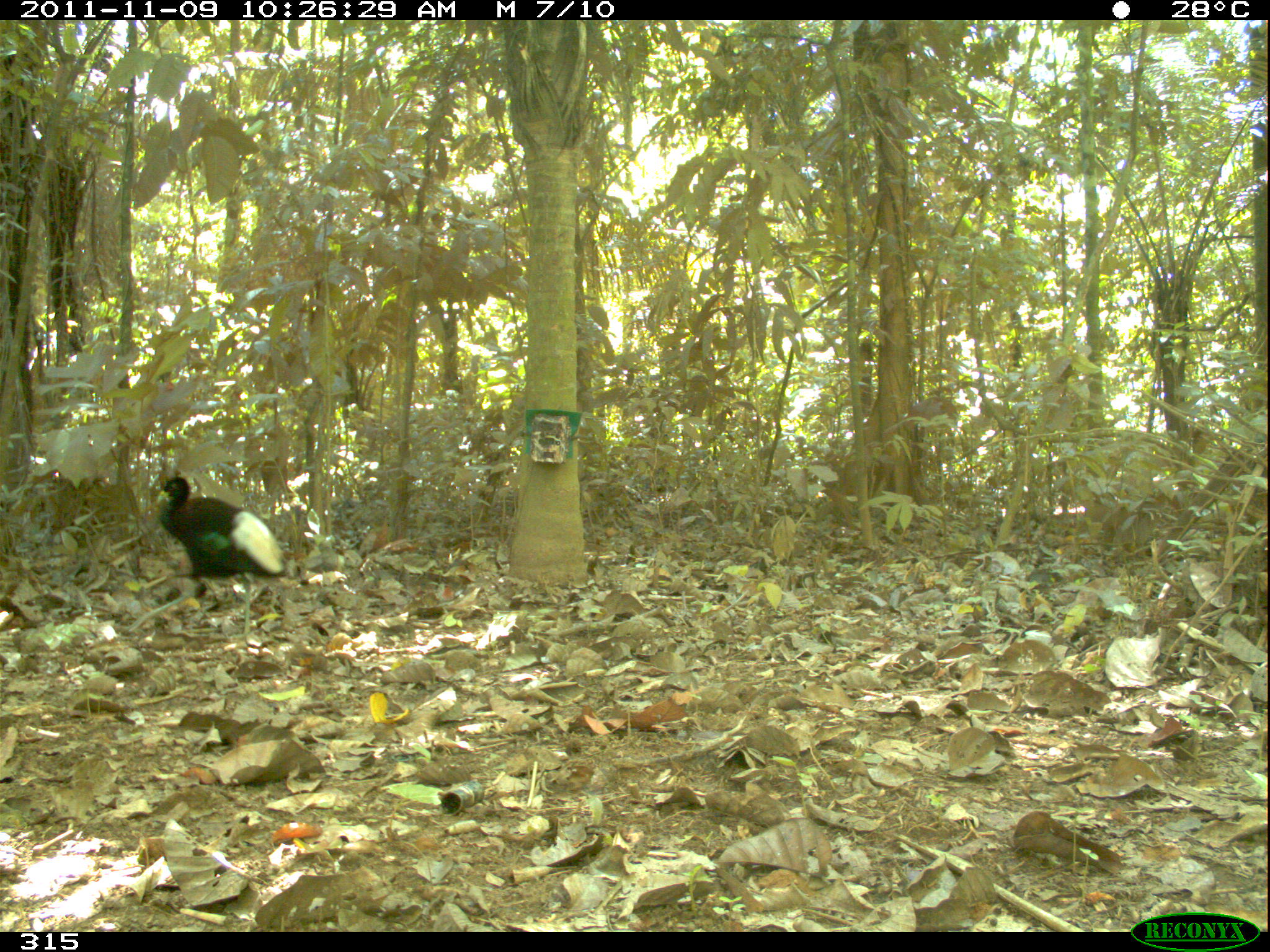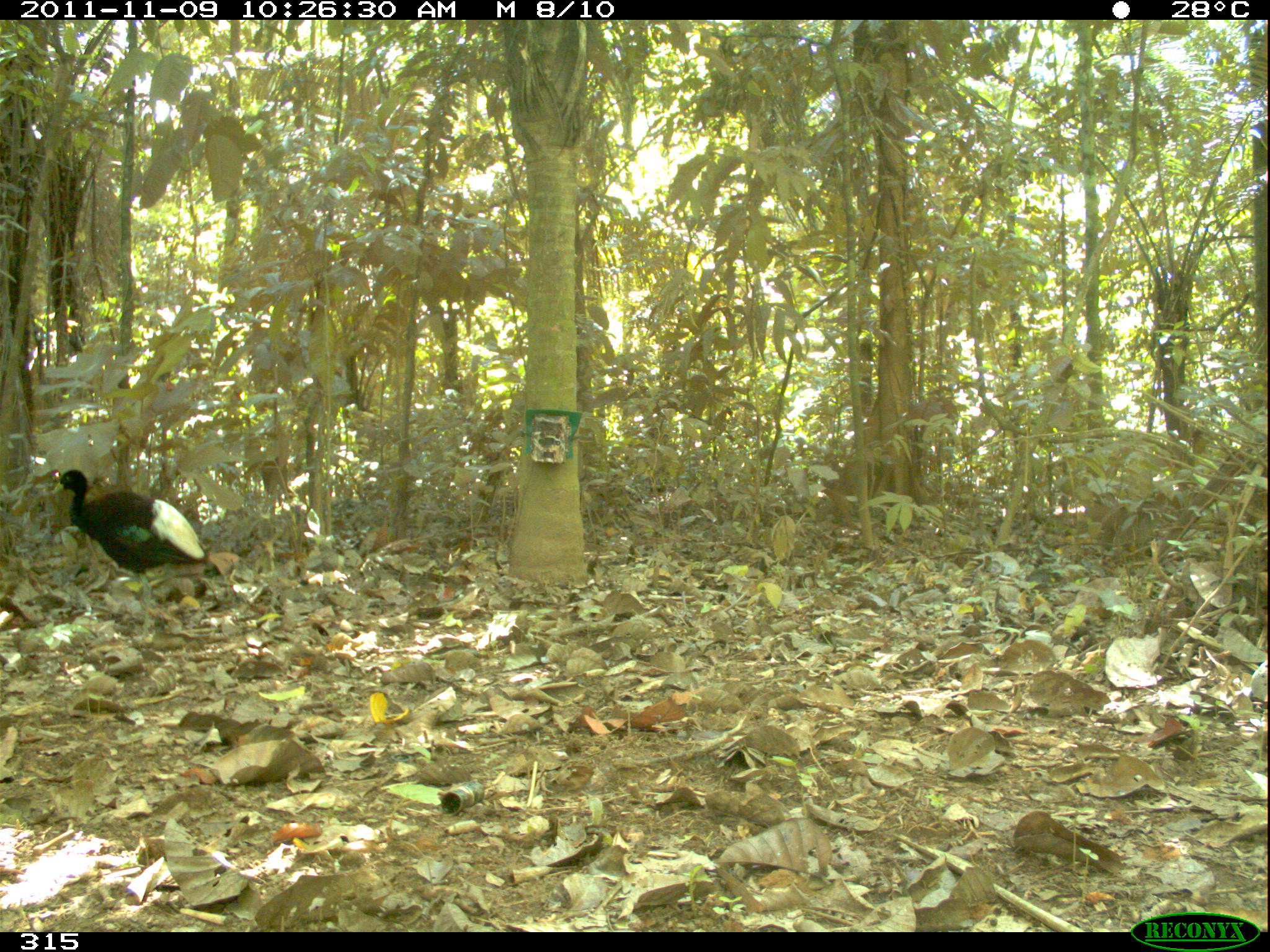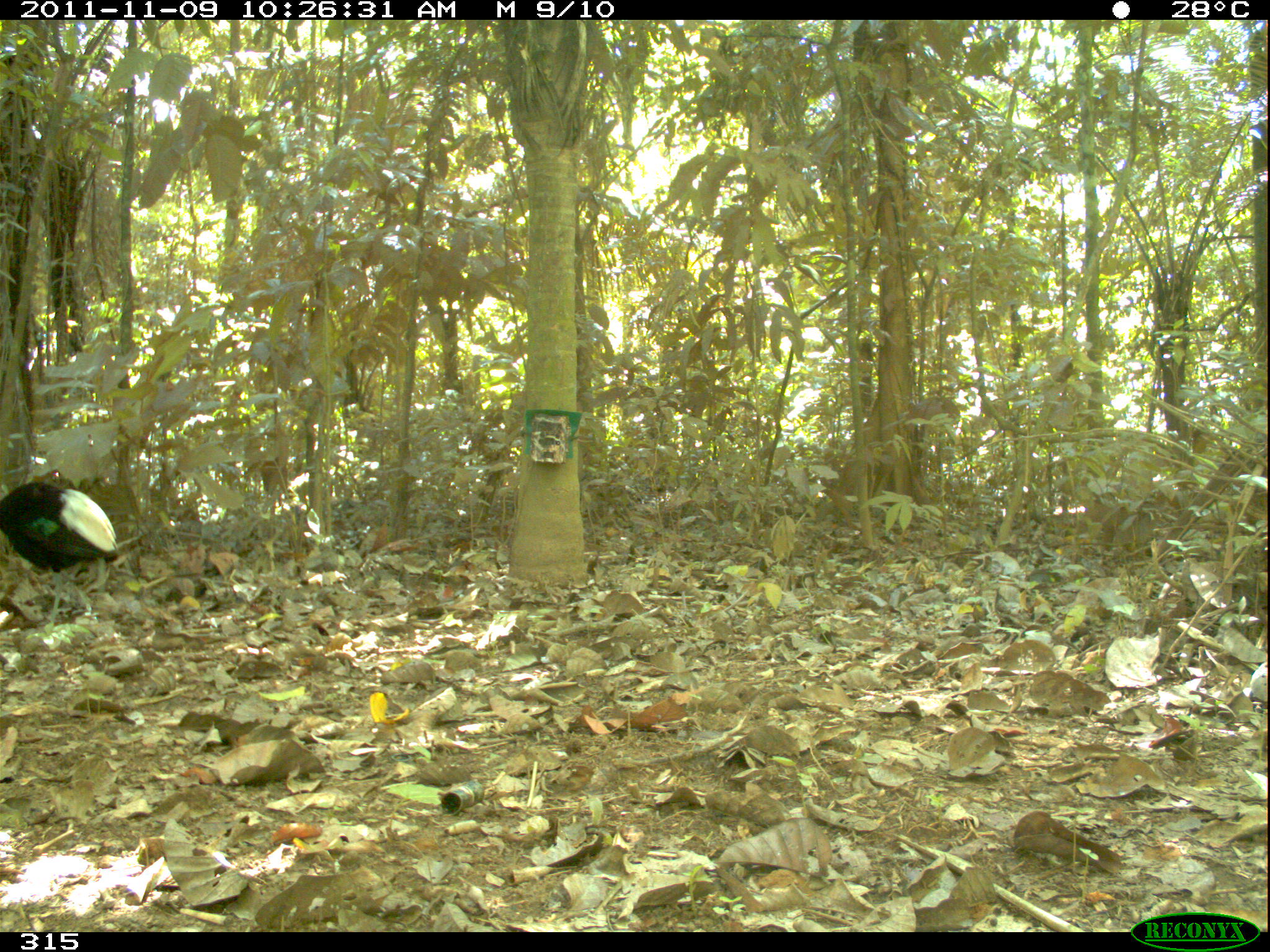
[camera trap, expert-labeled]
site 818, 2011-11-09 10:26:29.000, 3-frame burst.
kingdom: Animalia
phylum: Chordata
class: Aves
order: Gruiformes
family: Psophiidae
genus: Psophia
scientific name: Psophia leucoptera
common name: pale-winged trumpeter